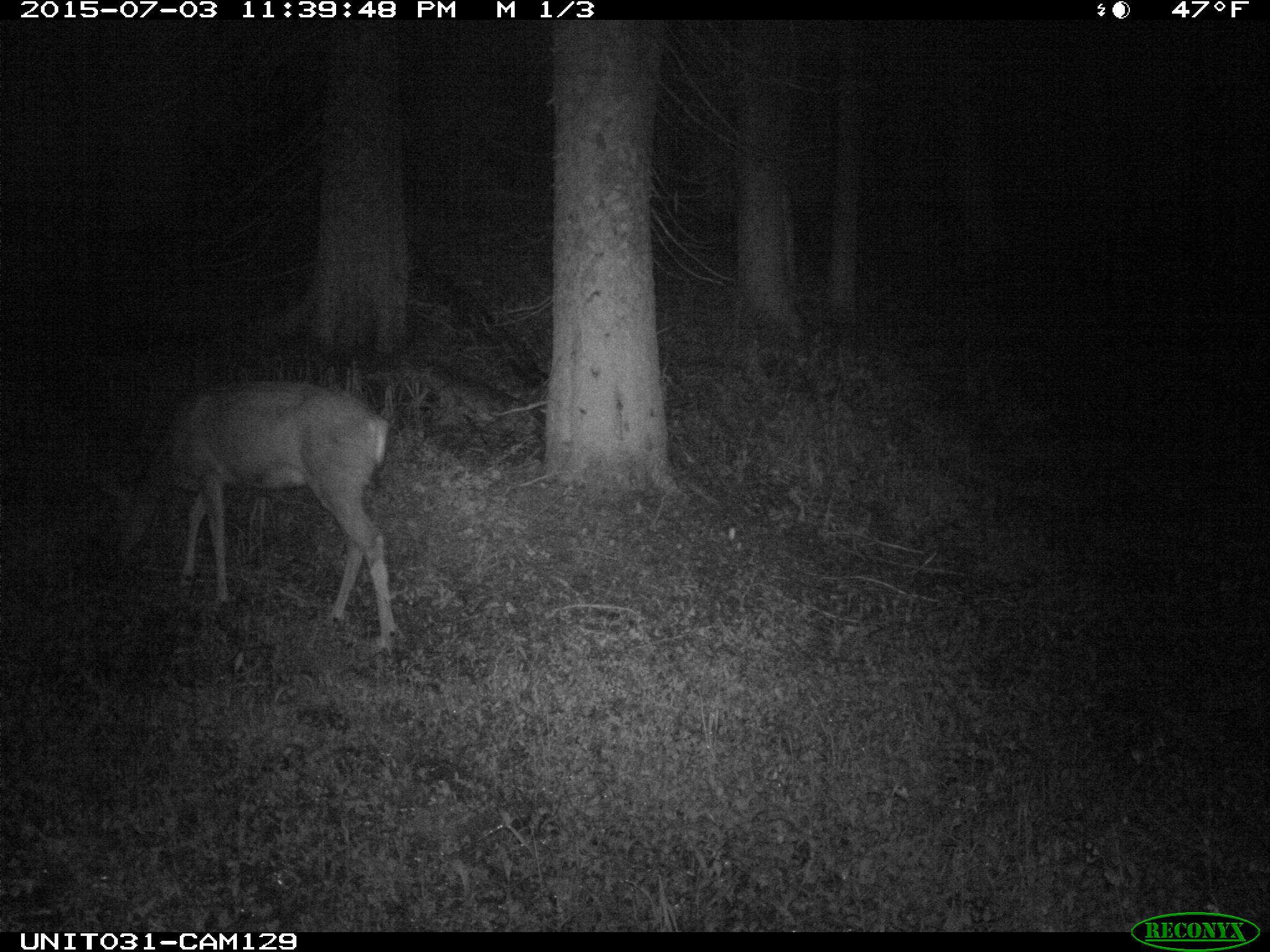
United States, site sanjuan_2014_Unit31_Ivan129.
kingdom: Animalia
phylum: Chordata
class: Mammalia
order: Artiodactyla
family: Cervidae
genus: Odocoileus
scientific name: Odocoileus hemionus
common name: mule deer